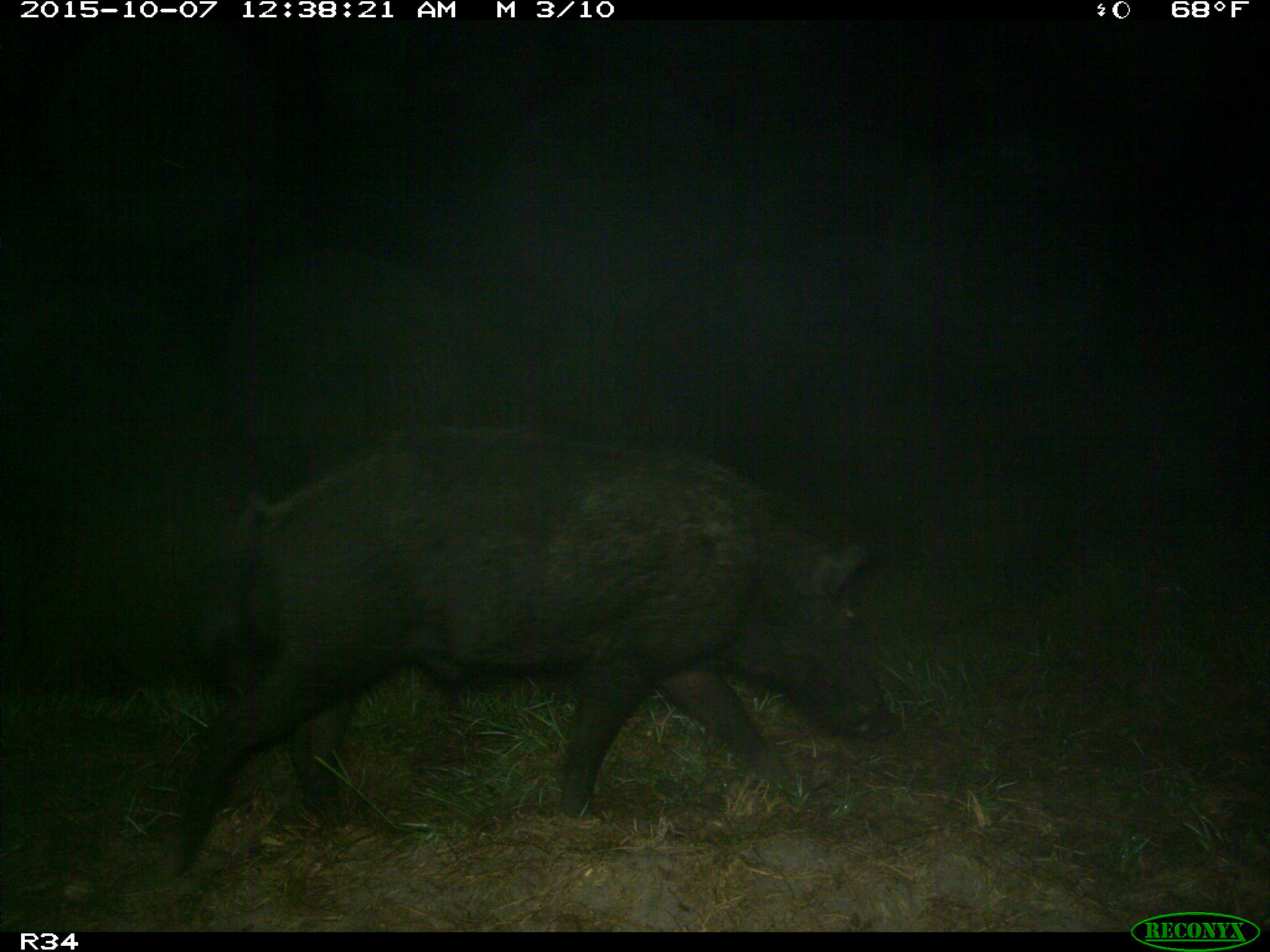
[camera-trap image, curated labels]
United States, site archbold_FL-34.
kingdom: Animalia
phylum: Chordata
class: Mammalia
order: Artiodactyla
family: Suidae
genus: Sus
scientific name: Sus scrofa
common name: wild boar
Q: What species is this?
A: Sus scrofa (wild boar).